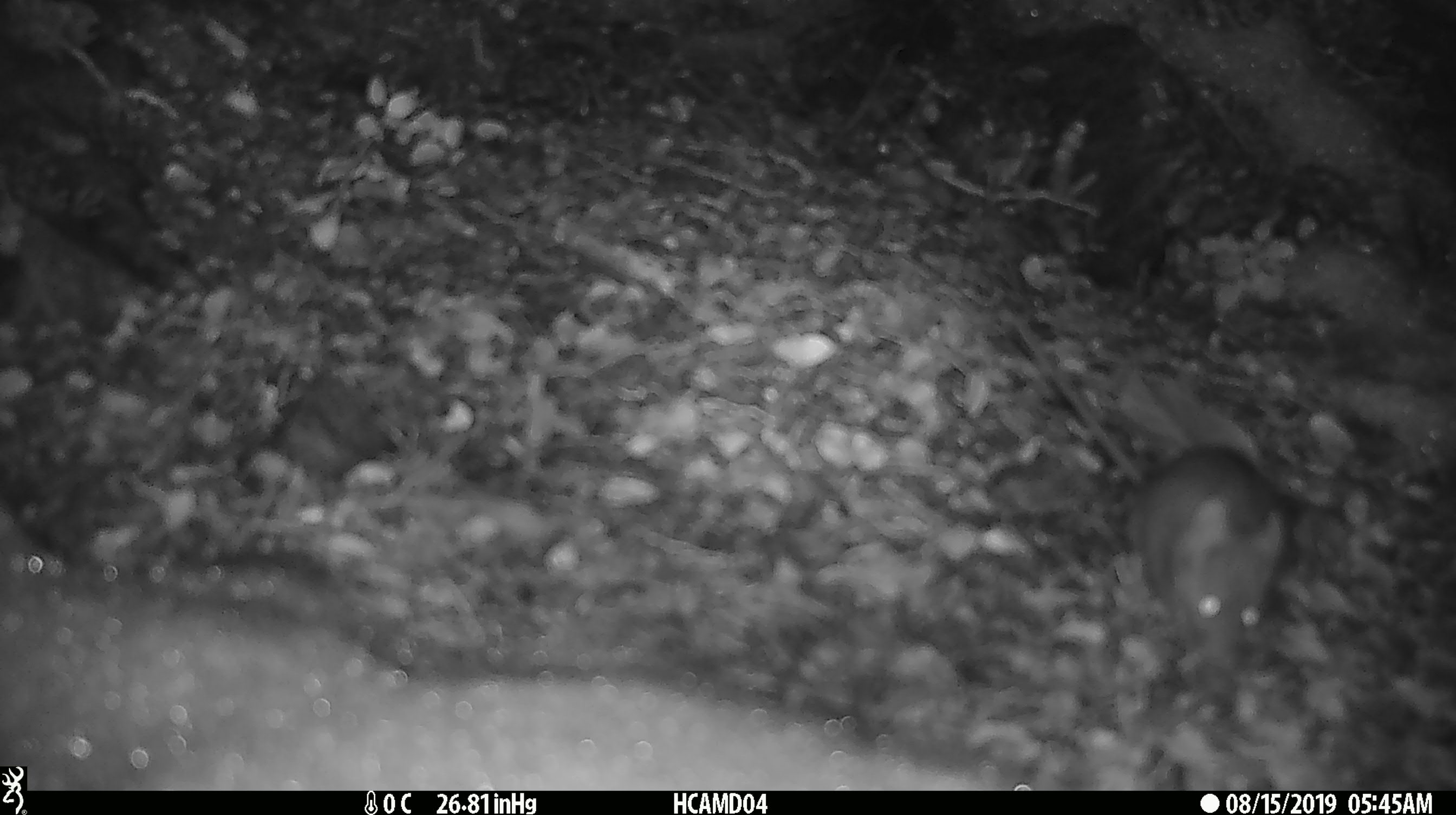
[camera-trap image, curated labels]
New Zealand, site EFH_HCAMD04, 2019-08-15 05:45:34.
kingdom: Animalia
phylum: Chordata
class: Mammalia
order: Rodentia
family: Muridae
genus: Mus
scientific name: Mus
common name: mouse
Mouse (Mus).